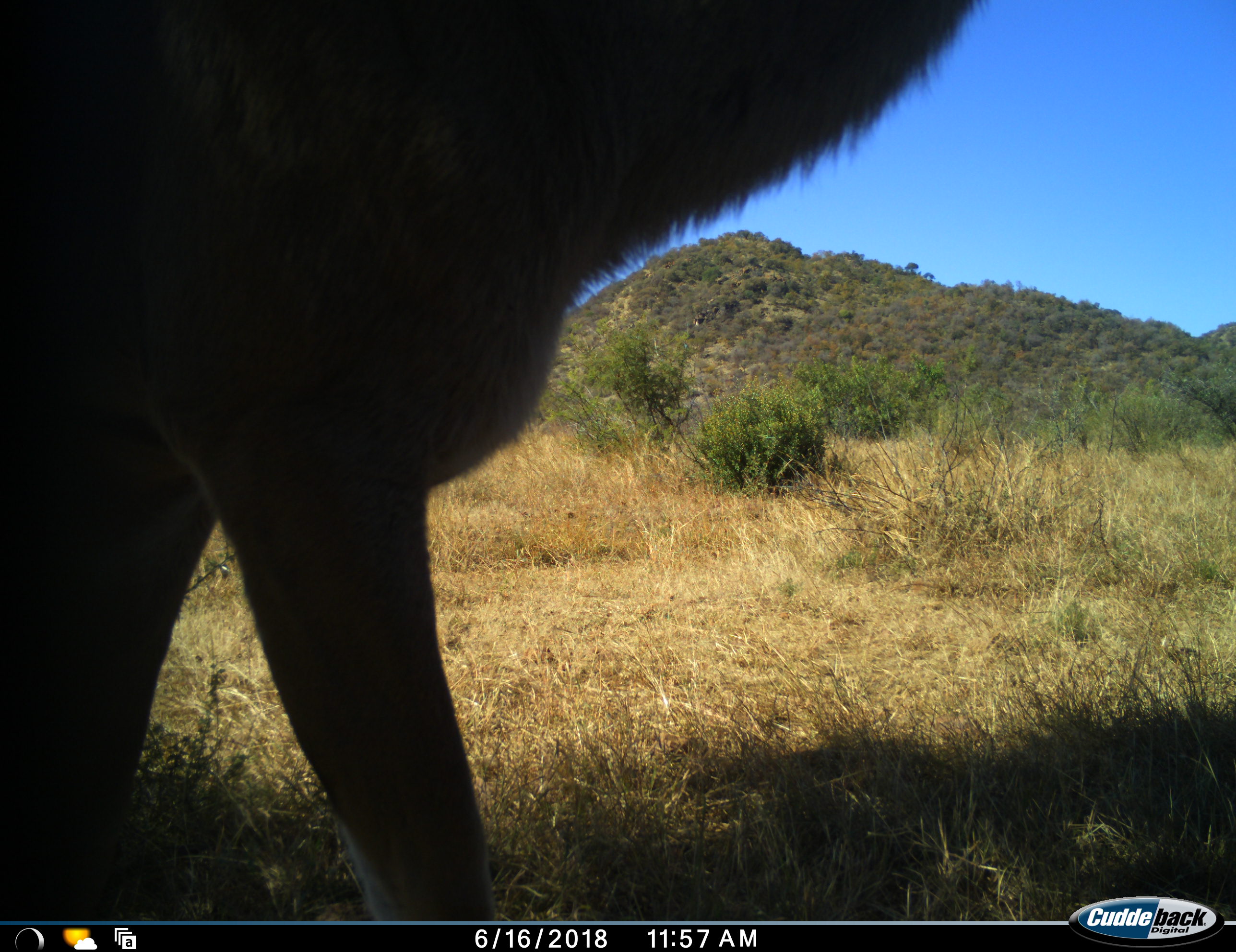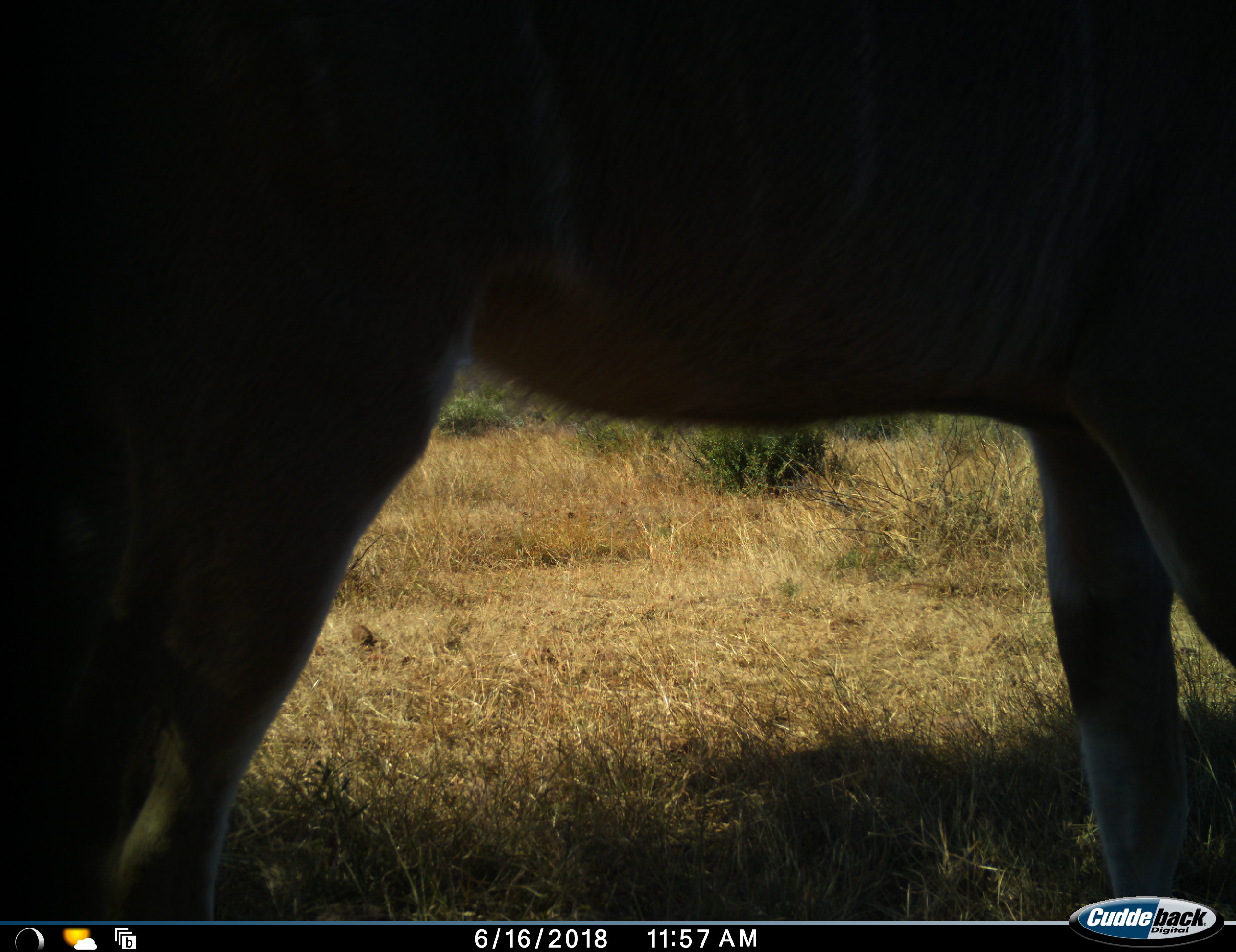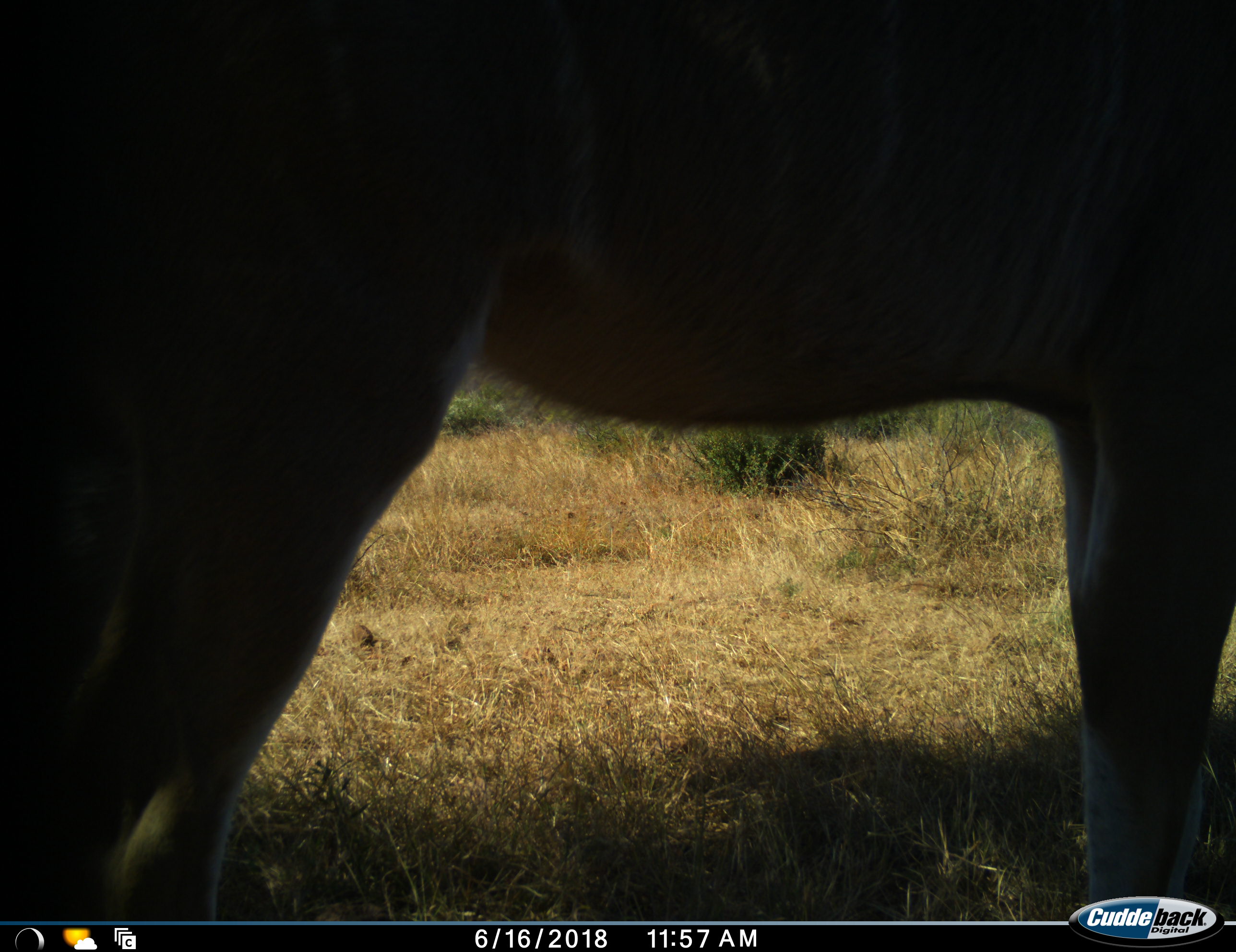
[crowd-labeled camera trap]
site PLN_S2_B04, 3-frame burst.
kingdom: Animalia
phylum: Chordata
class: Mammalia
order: Artiodactyla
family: Bovidae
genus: Tragelaphus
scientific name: Tragelaphus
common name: kudu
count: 1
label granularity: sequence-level